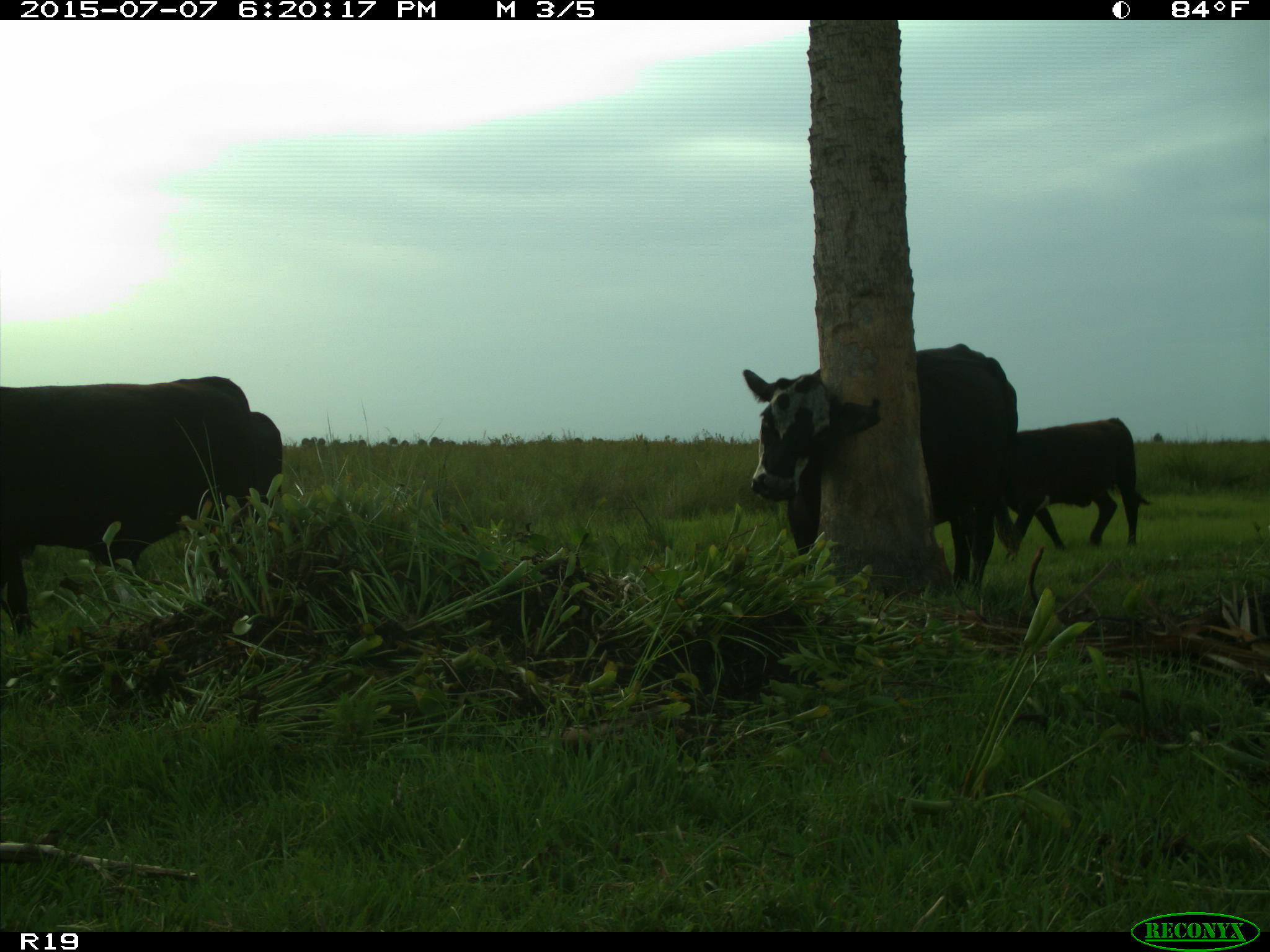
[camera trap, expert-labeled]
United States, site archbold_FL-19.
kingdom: Animalia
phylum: Chordata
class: Mammalia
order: Artiodactyla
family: Bovidae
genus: Bos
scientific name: Bos taurus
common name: domestic cow